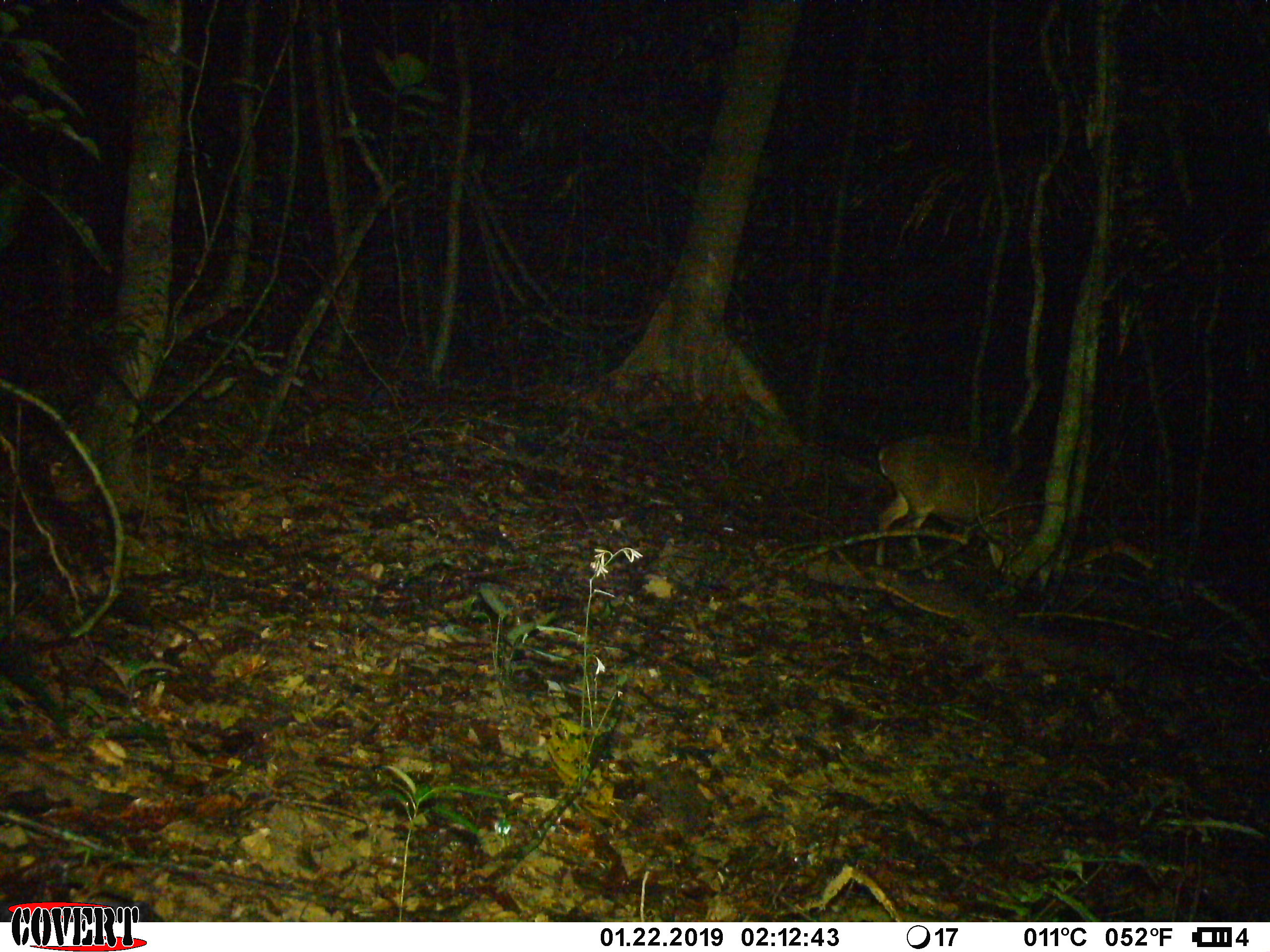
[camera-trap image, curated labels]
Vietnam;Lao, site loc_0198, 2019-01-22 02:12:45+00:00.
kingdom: Animalia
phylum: Chordata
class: Mammalia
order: Artiodactyla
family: Cervidae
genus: Muntiacus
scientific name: Muntiacus vuquangensis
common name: large-antlered muntjac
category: large antlered muntjac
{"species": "large antlered muntjac (large-antlered muntjac) (Muntiacus vuquangensis)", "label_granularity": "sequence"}